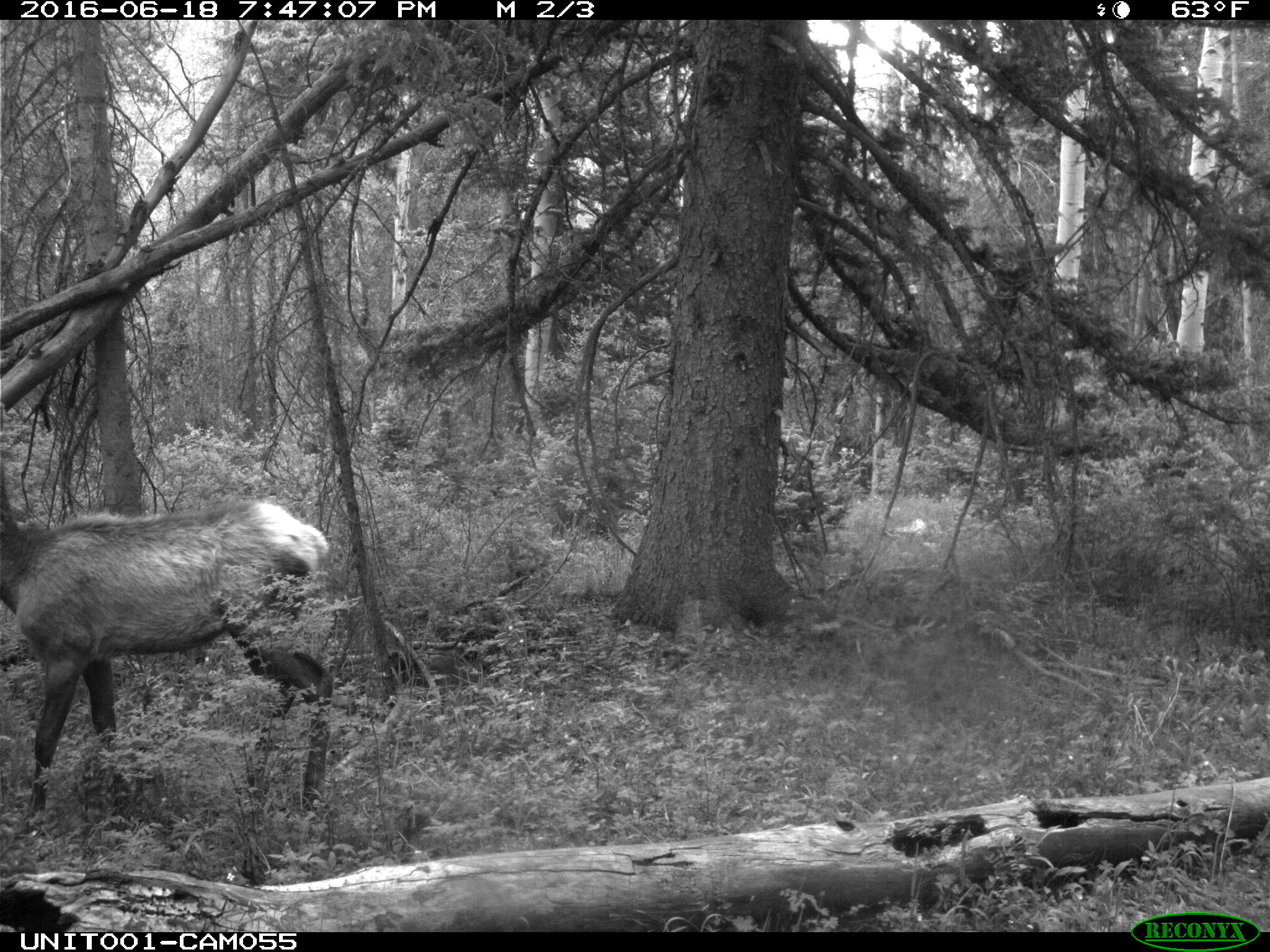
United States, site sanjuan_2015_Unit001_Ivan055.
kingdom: Animalia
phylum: Chordata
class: Mammalia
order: Artiodactyla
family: Cervidae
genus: Cervus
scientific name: Cervus elaphus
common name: red deer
Cervus elaphus (red deer).